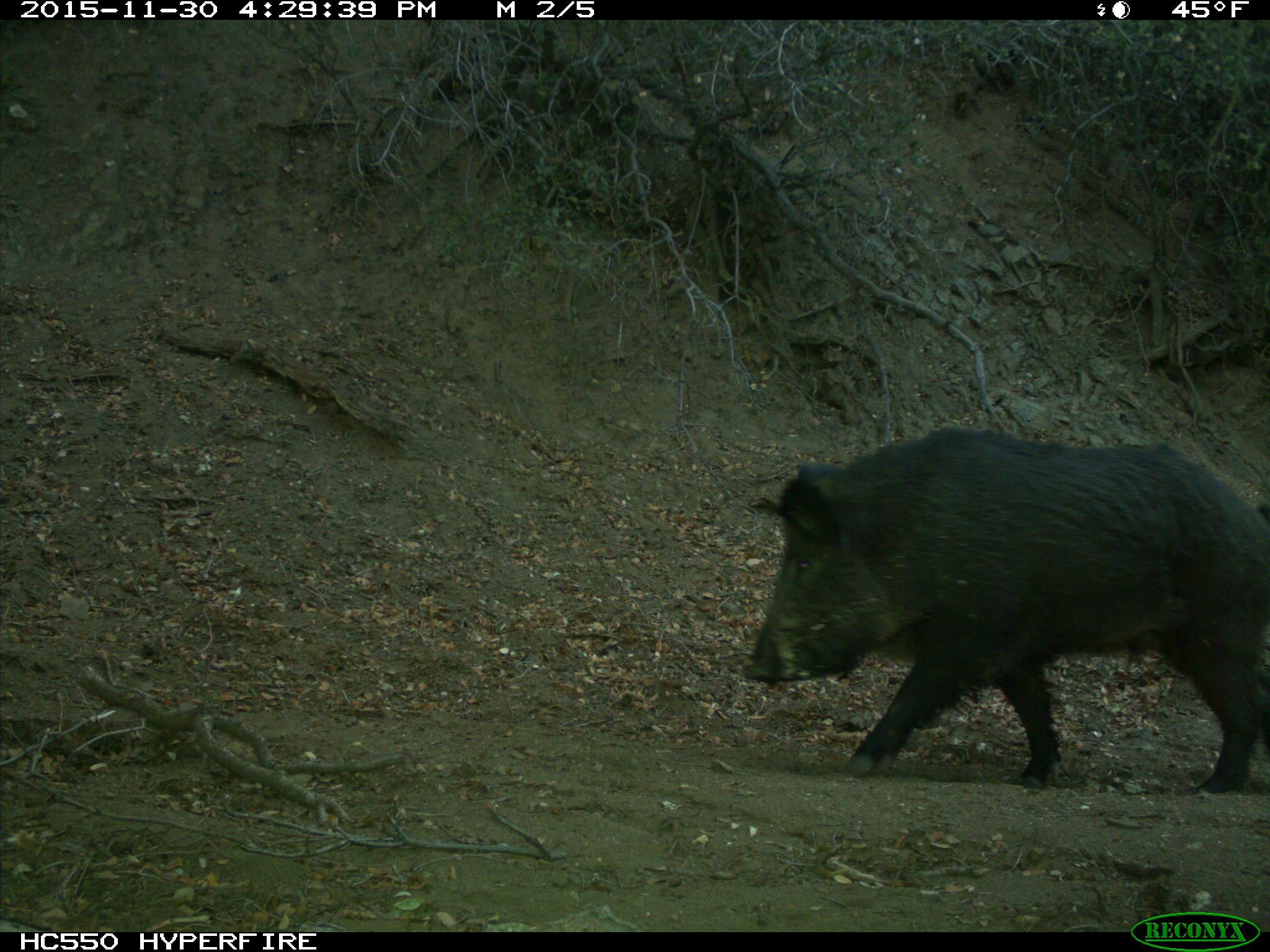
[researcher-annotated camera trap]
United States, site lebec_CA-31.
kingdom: Animalia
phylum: Chordata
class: Mammalia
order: Artiodactyla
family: Suidae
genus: Sus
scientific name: Sus scrofa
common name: wild boar